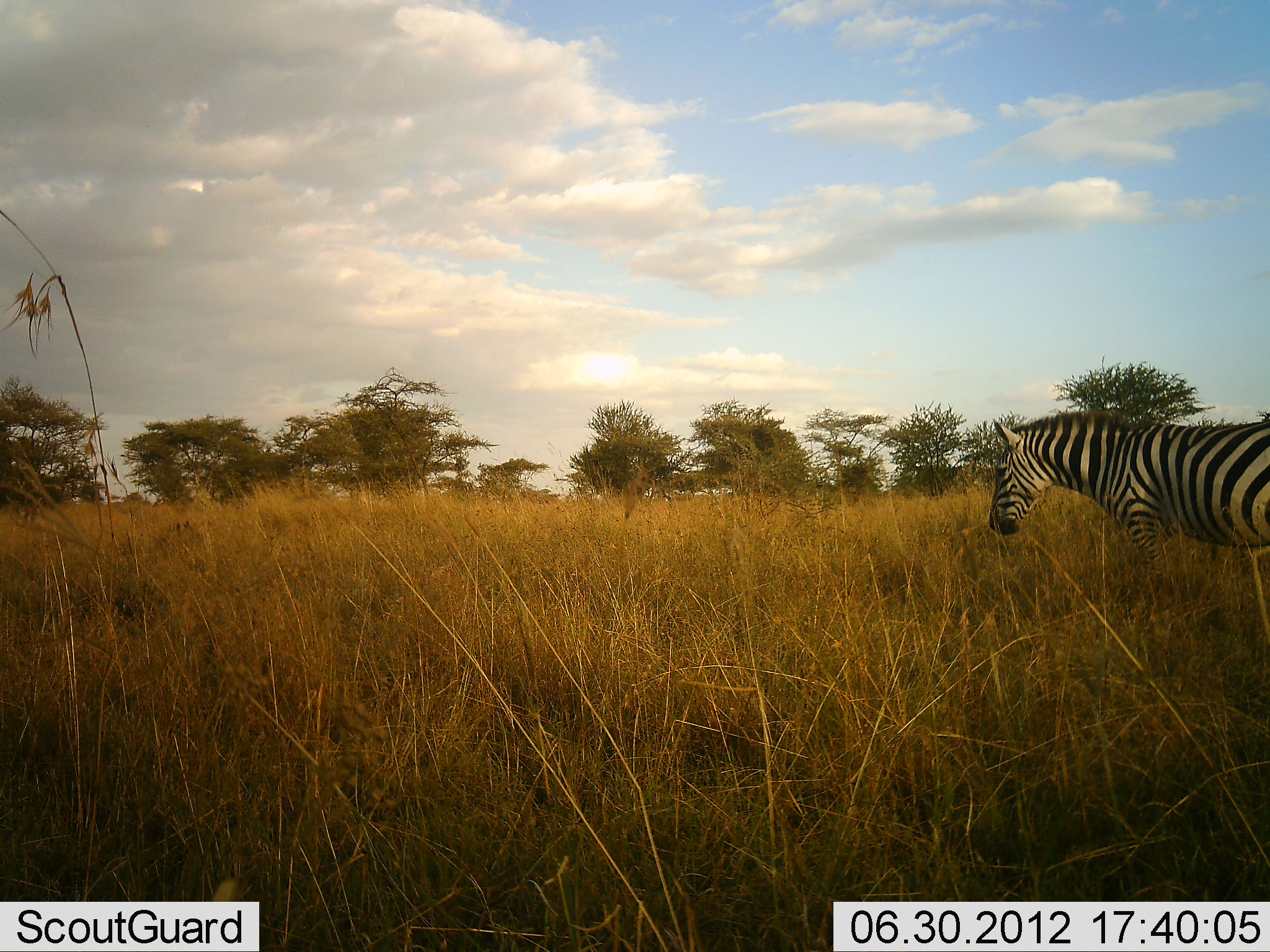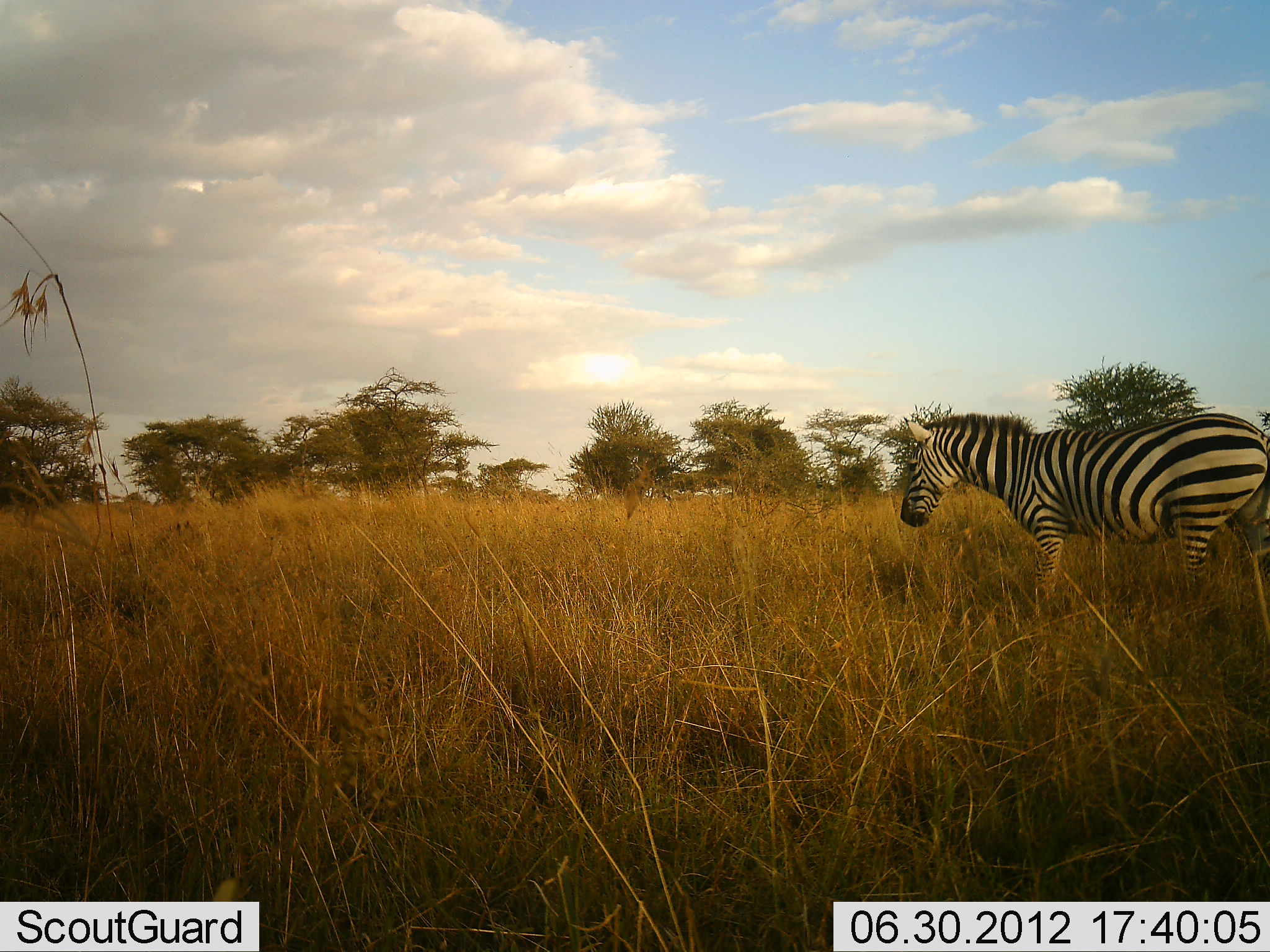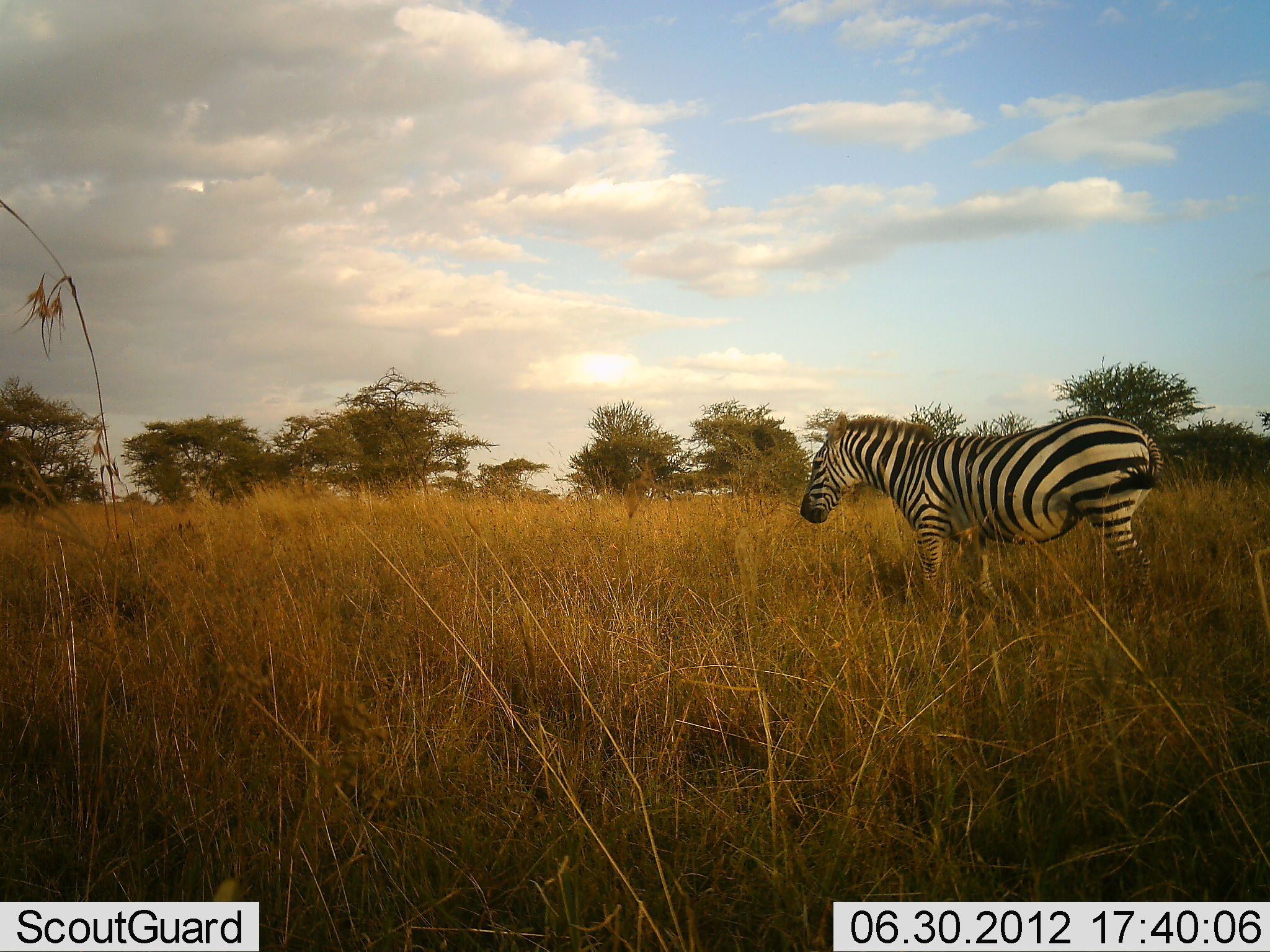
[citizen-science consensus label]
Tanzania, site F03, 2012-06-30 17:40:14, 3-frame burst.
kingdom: Animalia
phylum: Chordata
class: Mammalia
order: Perissodactyla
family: Equidae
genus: Equus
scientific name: Equus quagga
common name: plains zebra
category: zebra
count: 1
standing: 0%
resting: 0%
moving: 100%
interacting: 0%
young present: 0%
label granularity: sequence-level